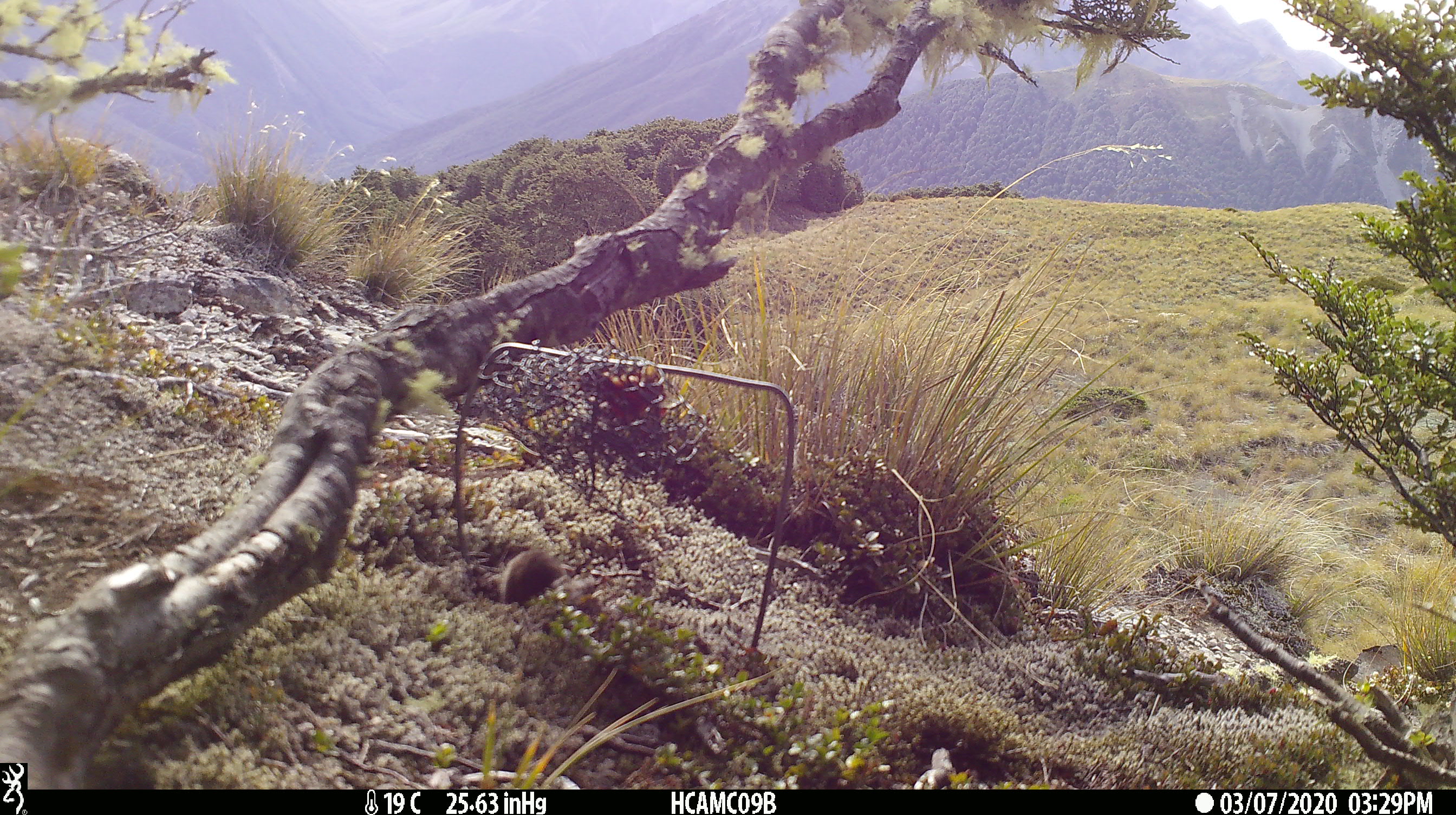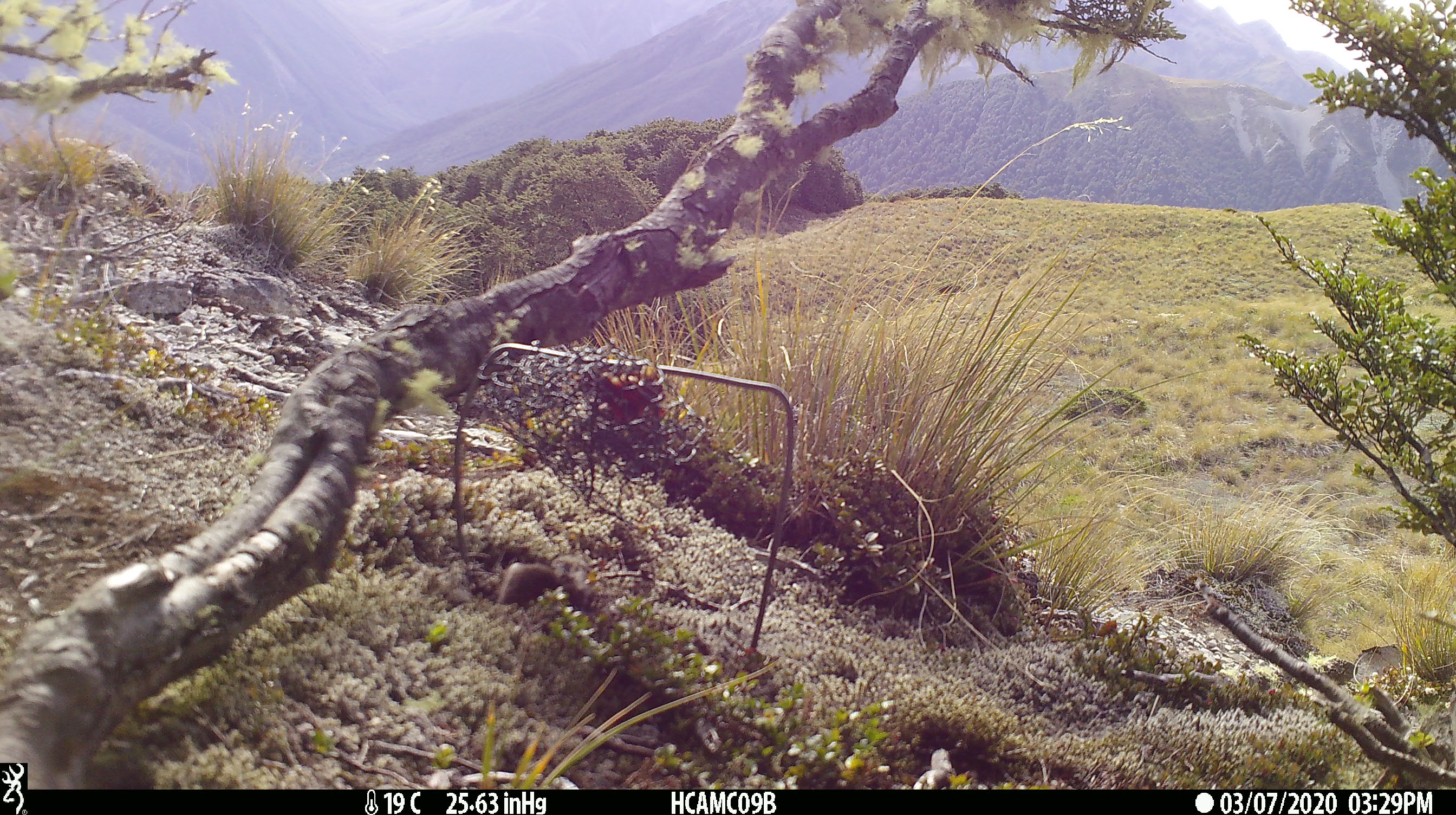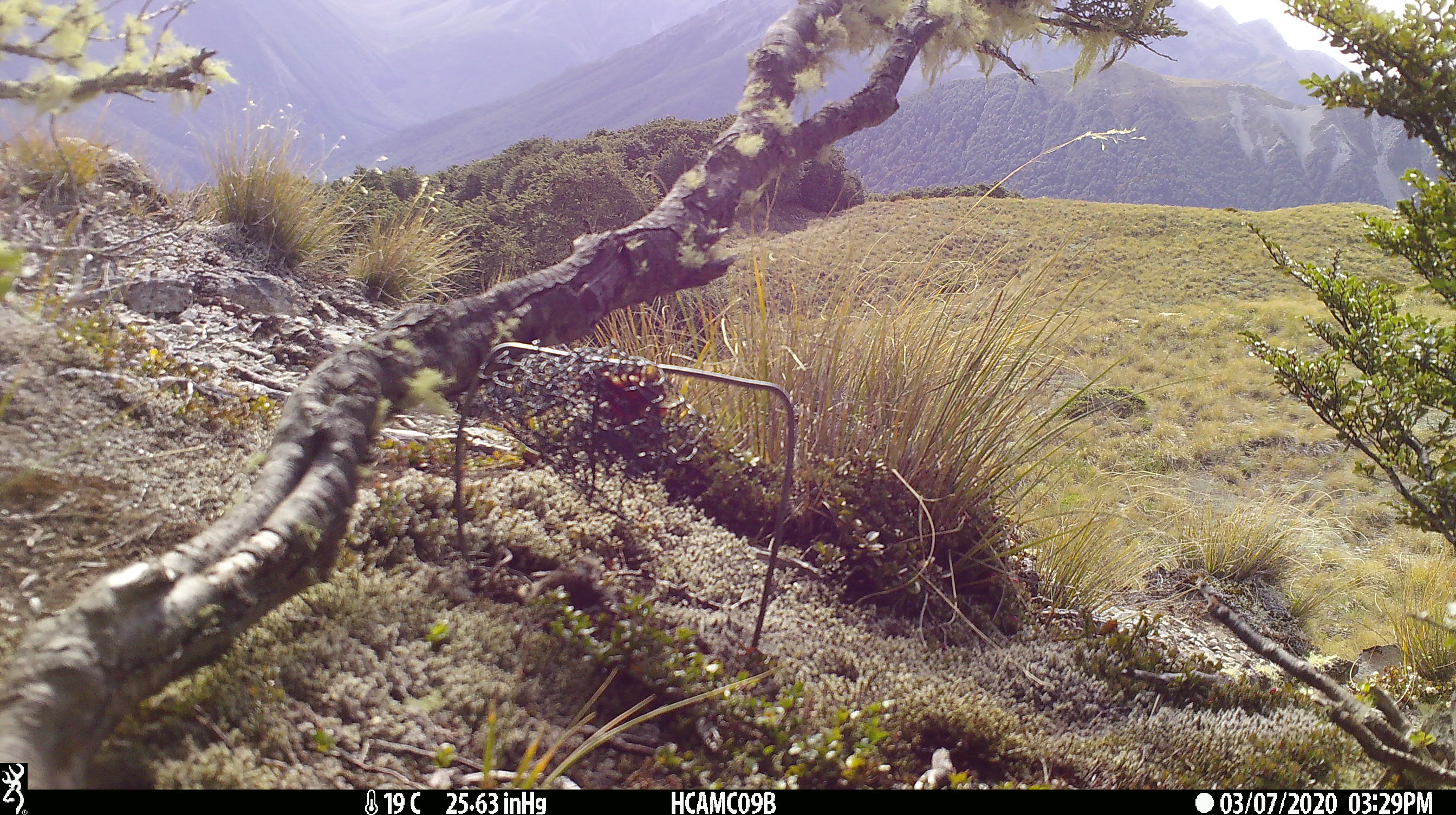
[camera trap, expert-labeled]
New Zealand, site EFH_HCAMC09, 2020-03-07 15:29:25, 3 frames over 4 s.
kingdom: Animalia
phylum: Chordata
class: Mammalia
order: Rodentia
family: Muridae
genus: Mus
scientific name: Mus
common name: mouse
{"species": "mouse (Mus)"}